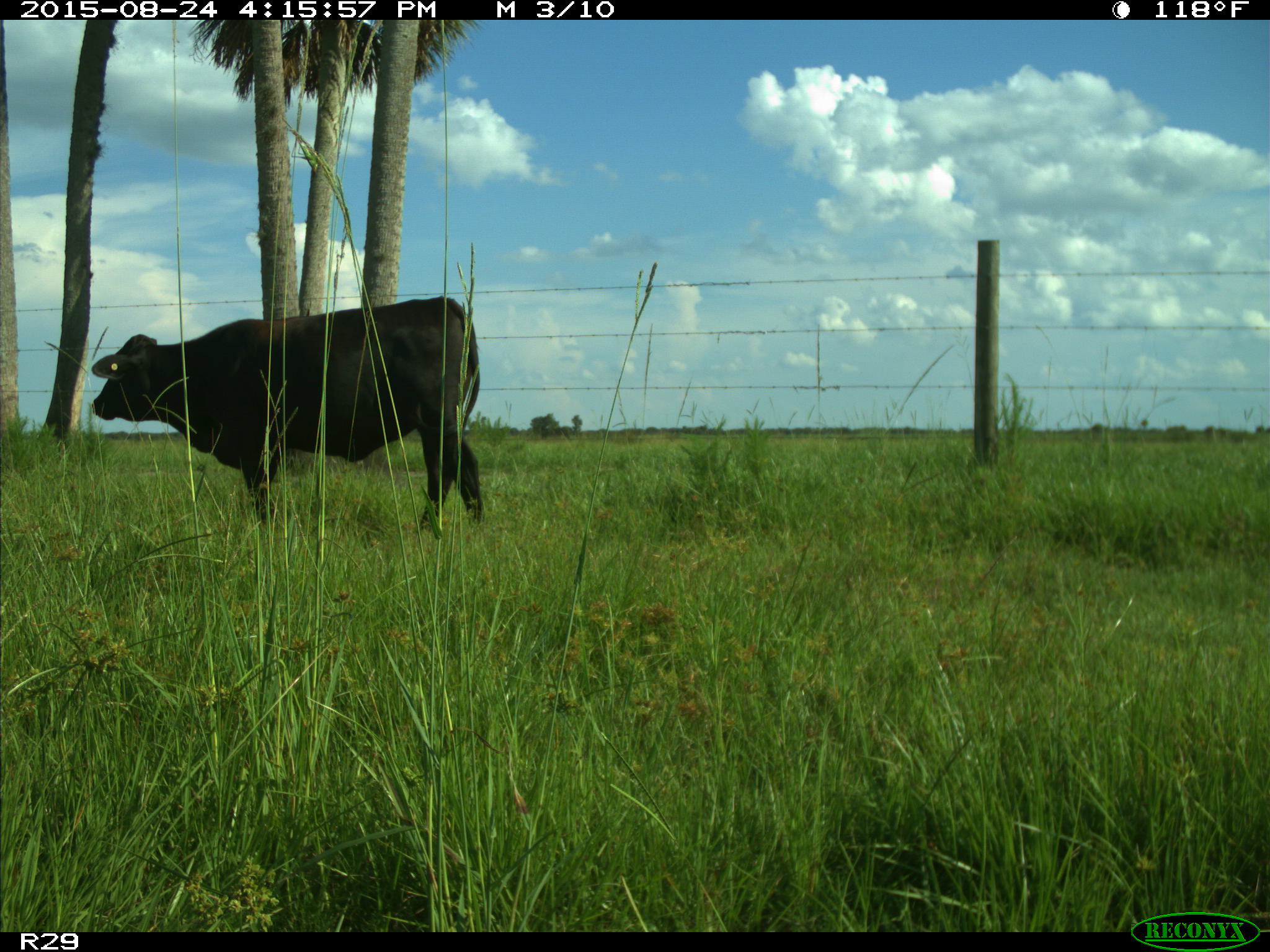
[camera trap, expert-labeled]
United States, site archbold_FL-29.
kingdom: Animalia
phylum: Chordata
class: Mammalia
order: Artiodactyla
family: Bovidae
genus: Bos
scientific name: Bos taurus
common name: domestic cow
Bos taurus (domestic cow).